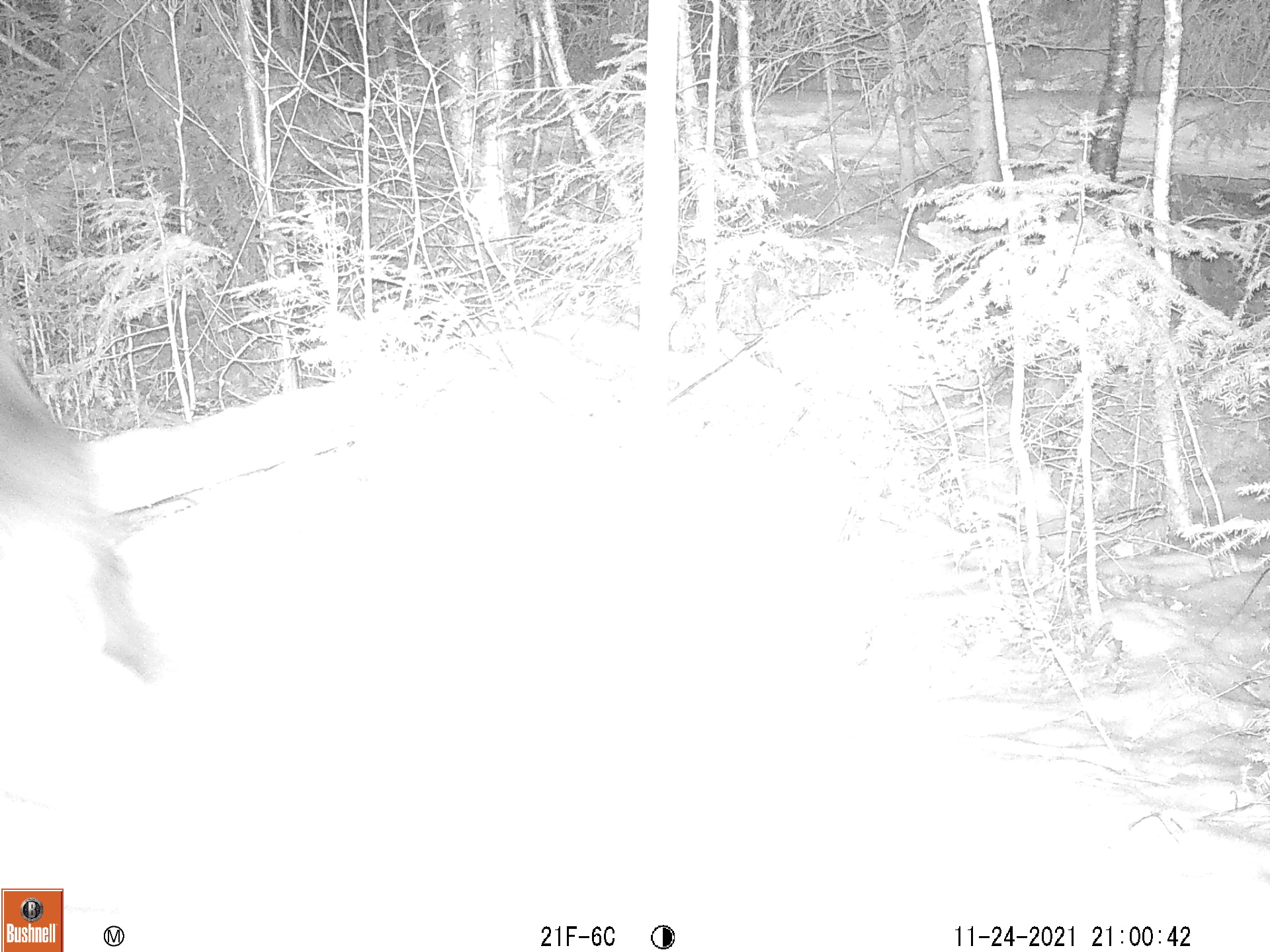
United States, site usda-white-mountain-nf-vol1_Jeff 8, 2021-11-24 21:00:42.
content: unidentified animal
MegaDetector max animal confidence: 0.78